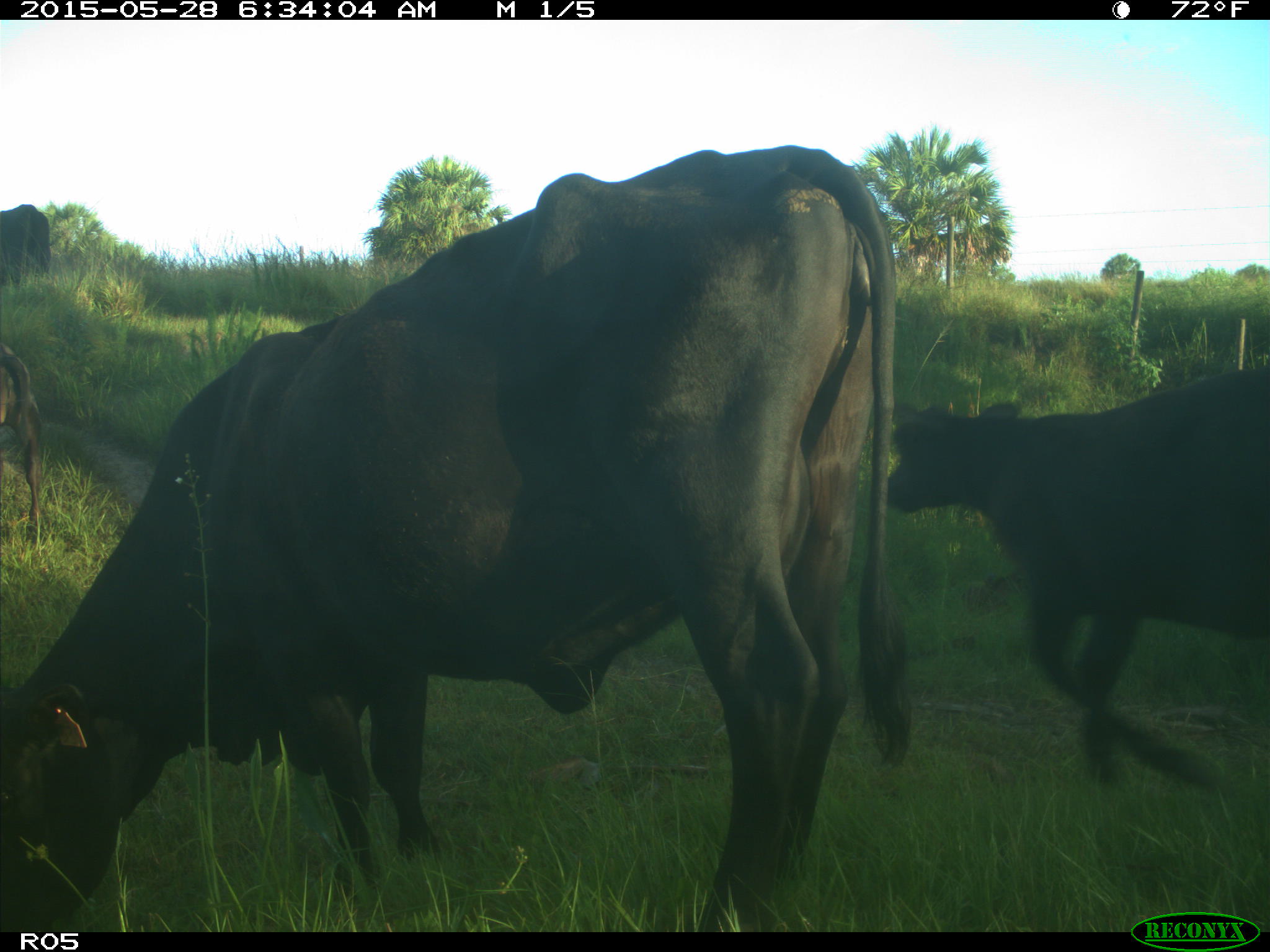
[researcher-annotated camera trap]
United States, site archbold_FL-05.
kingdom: Animalia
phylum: Chordata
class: Mammalia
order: Artiodactyla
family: Bovidae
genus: Bos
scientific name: Bos taurus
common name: domestic cow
Bos taurus (domestic cow).